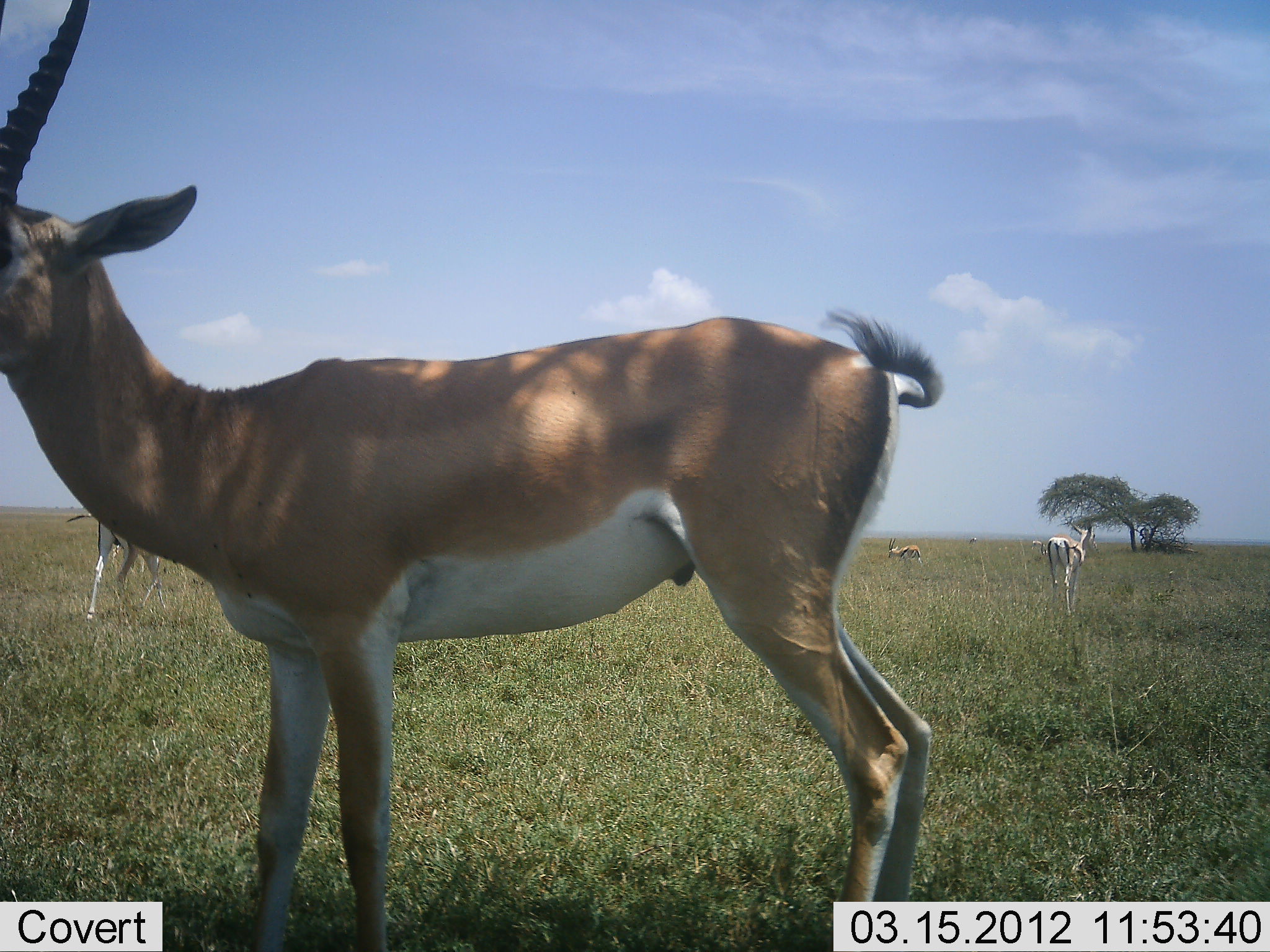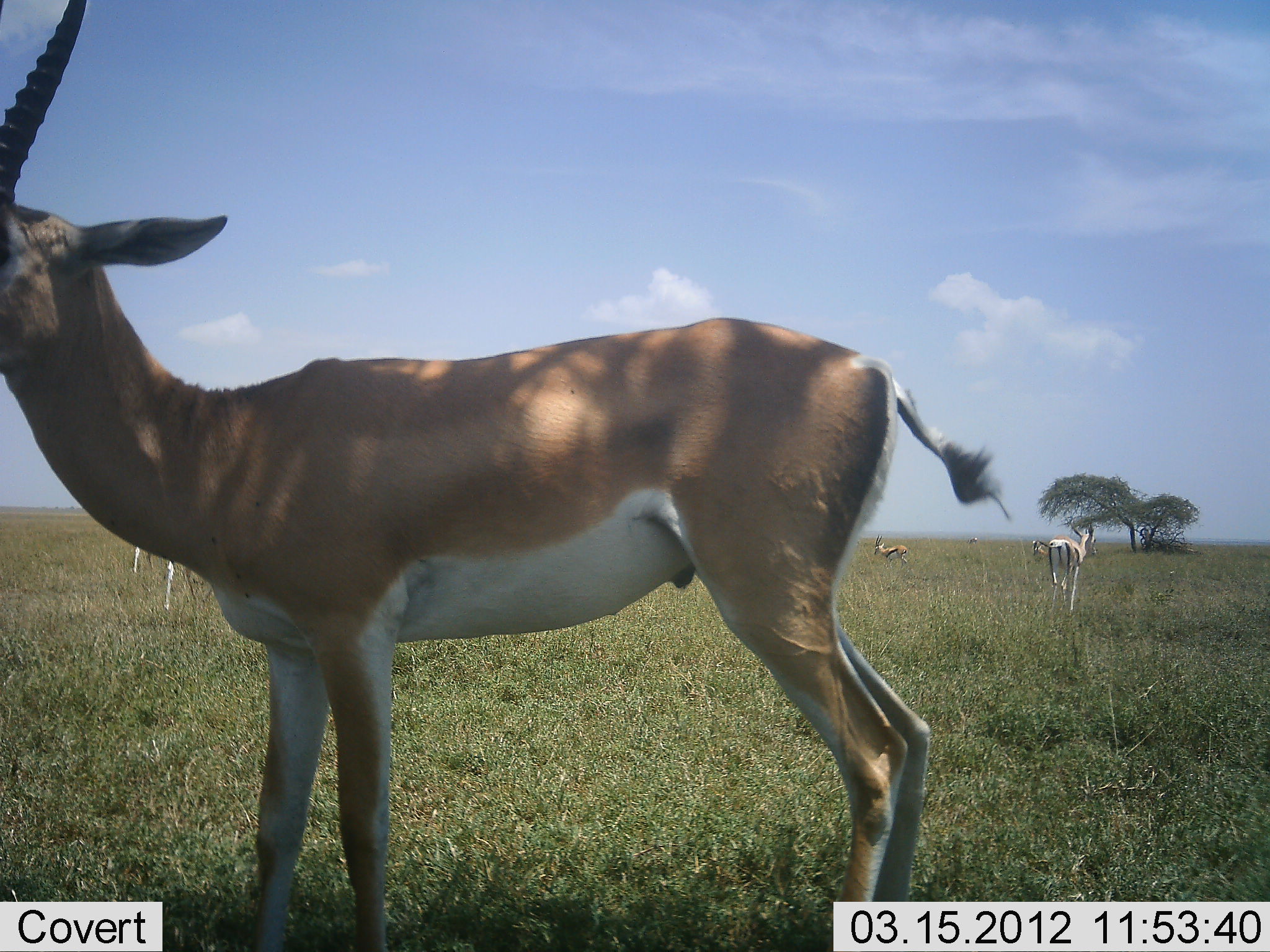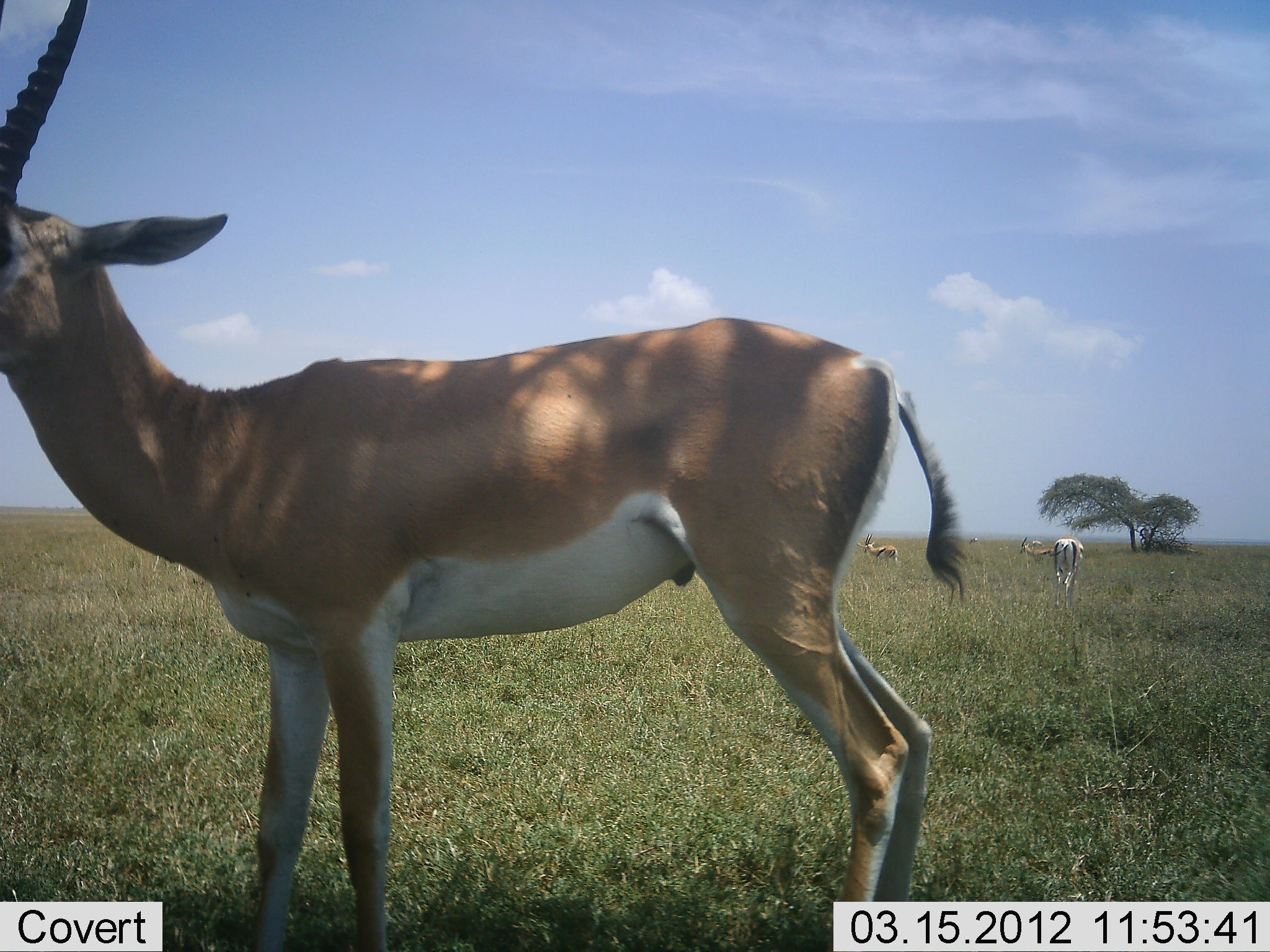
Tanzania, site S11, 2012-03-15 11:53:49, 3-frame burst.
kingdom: Animalia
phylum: Chordata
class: Mammalia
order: Artiodactyla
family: Bovidae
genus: Nanger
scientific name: Nanger granti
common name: grant's gazelle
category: gazellegrants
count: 4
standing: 95%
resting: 5%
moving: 76%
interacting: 0%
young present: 0%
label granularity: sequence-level